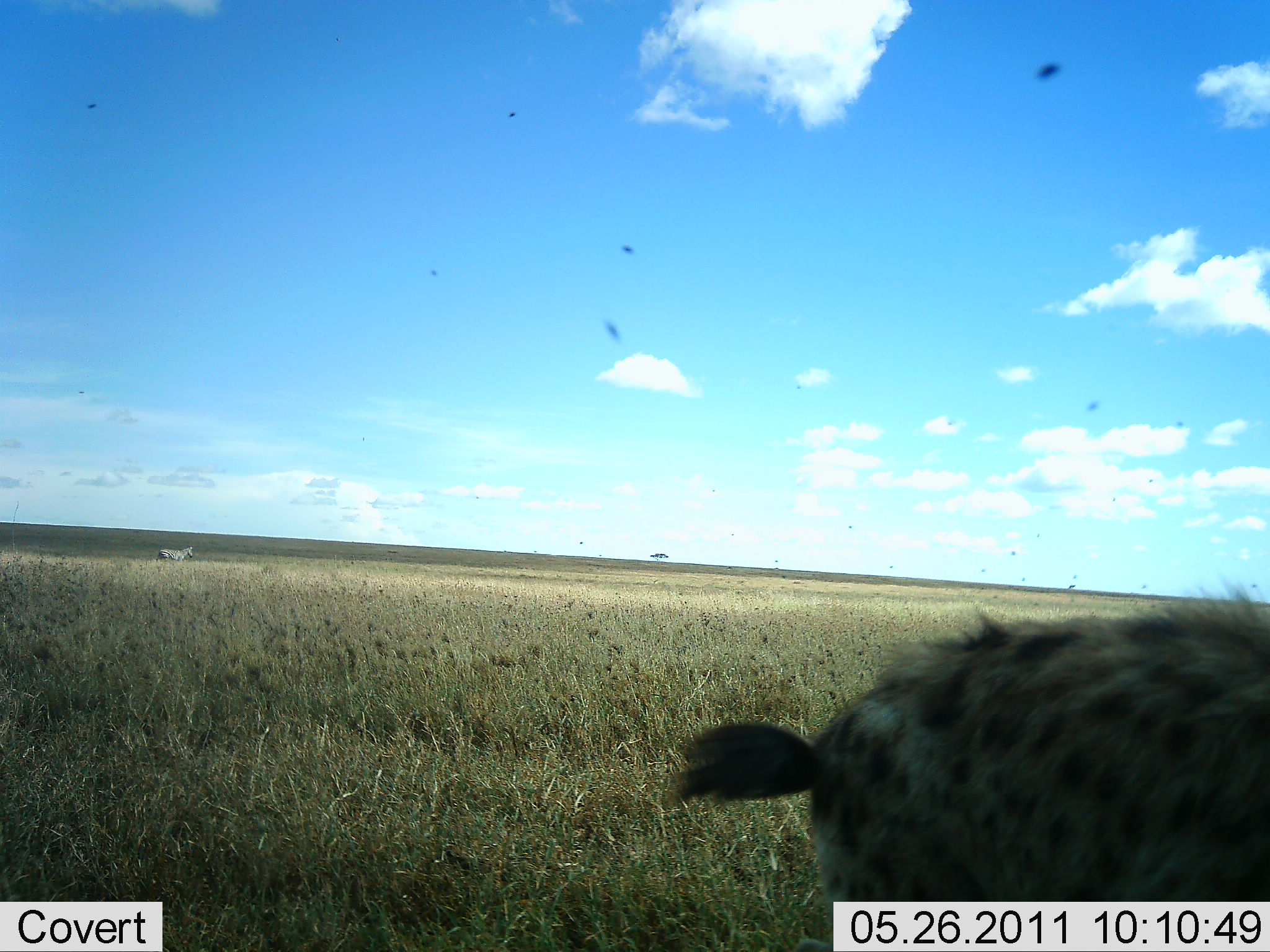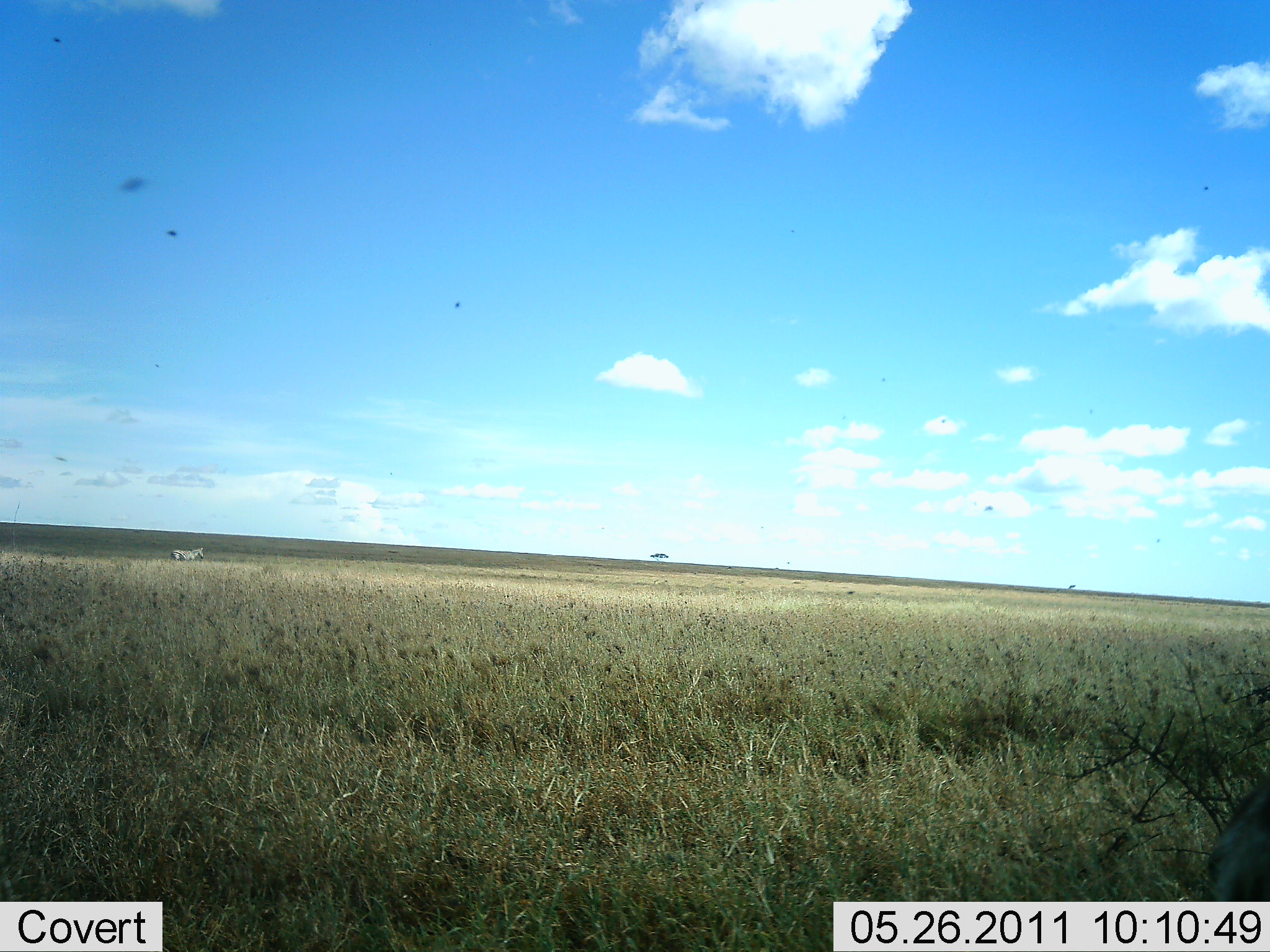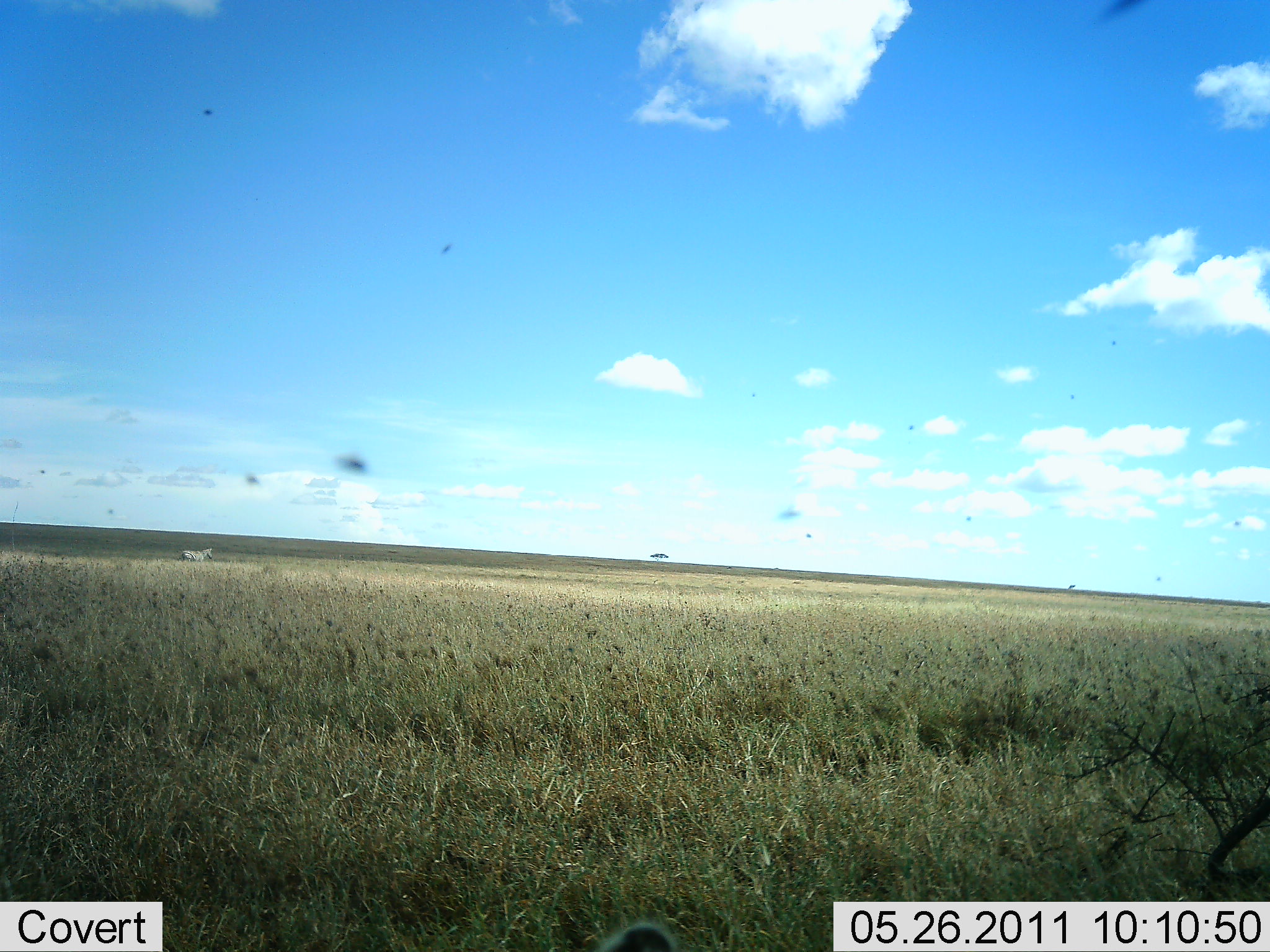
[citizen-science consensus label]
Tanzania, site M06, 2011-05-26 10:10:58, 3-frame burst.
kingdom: Animalia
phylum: Chordata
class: Mammalia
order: Carnivora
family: Hyaenidae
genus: Crocuta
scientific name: Crocuta crocuta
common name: spotted hyena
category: hyenaspotted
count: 1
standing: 21%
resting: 0%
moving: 79%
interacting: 0%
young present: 0%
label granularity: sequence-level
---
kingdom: Animalia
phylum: Chordata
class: Mammalia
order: Perissodactyla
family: Equidae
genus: Equus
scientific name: Equus quagga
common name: plains zebra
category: zebra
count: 1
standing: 0%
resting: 0%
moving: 100%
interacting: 0%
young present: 0%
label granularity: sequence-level